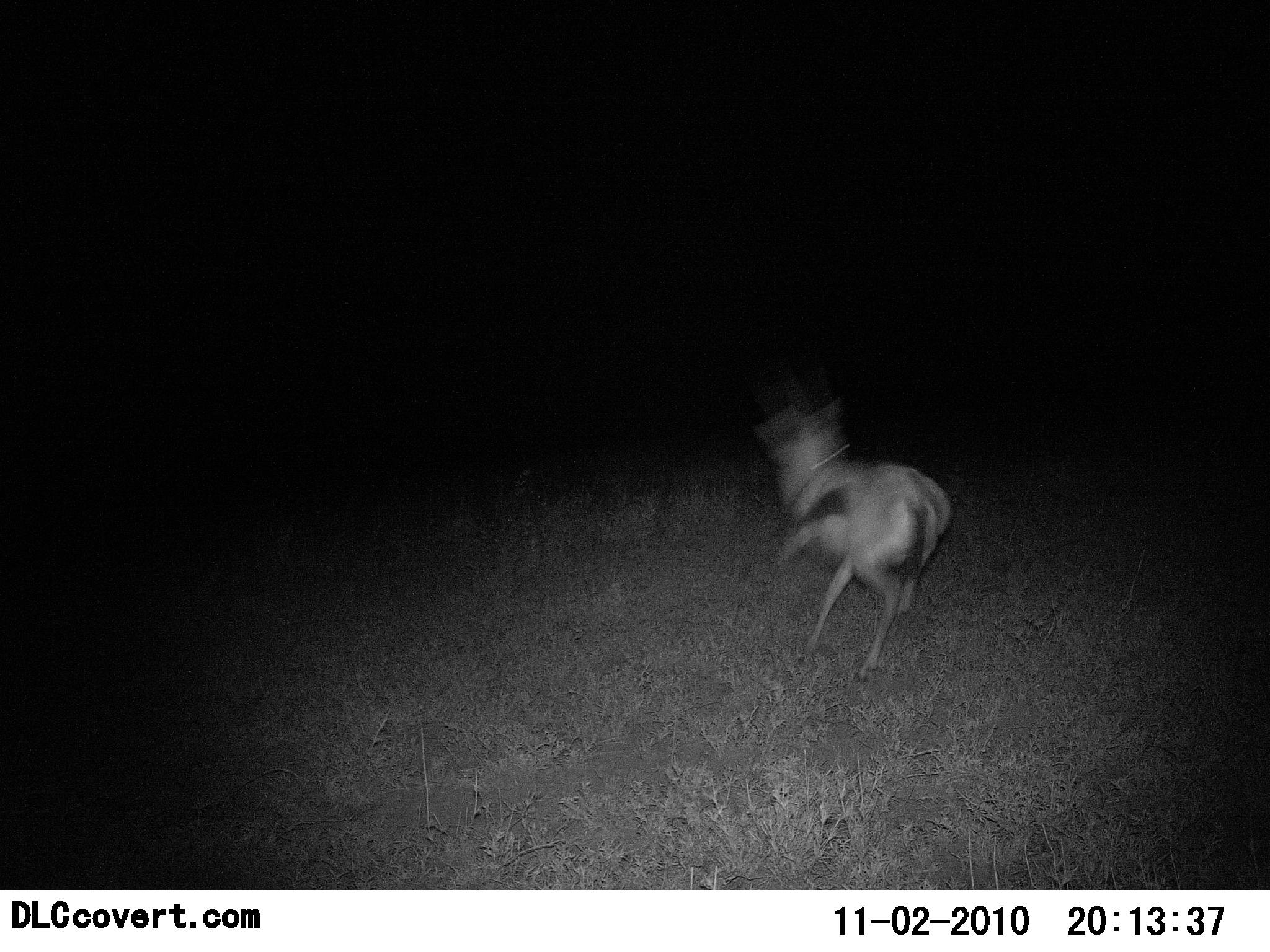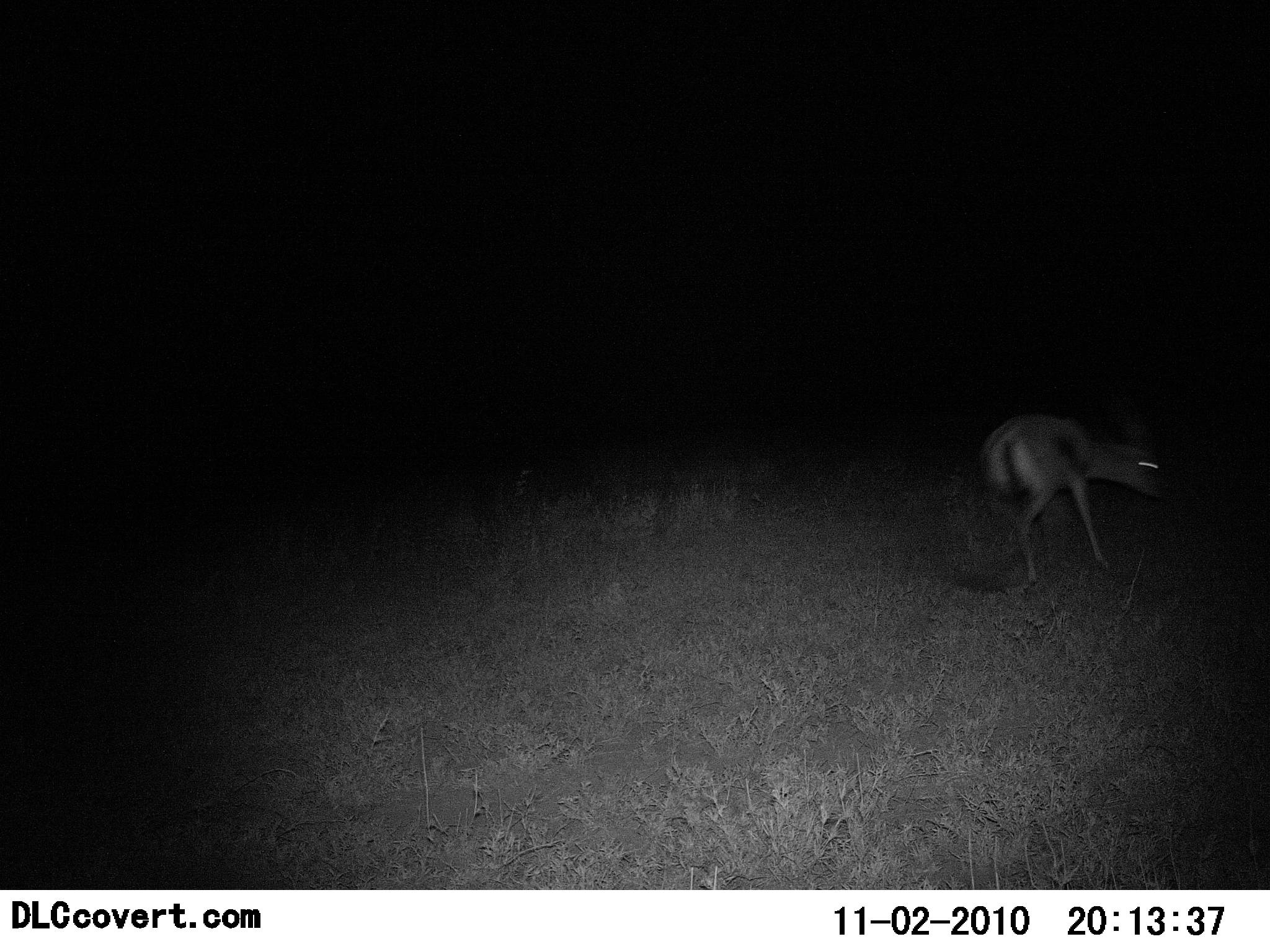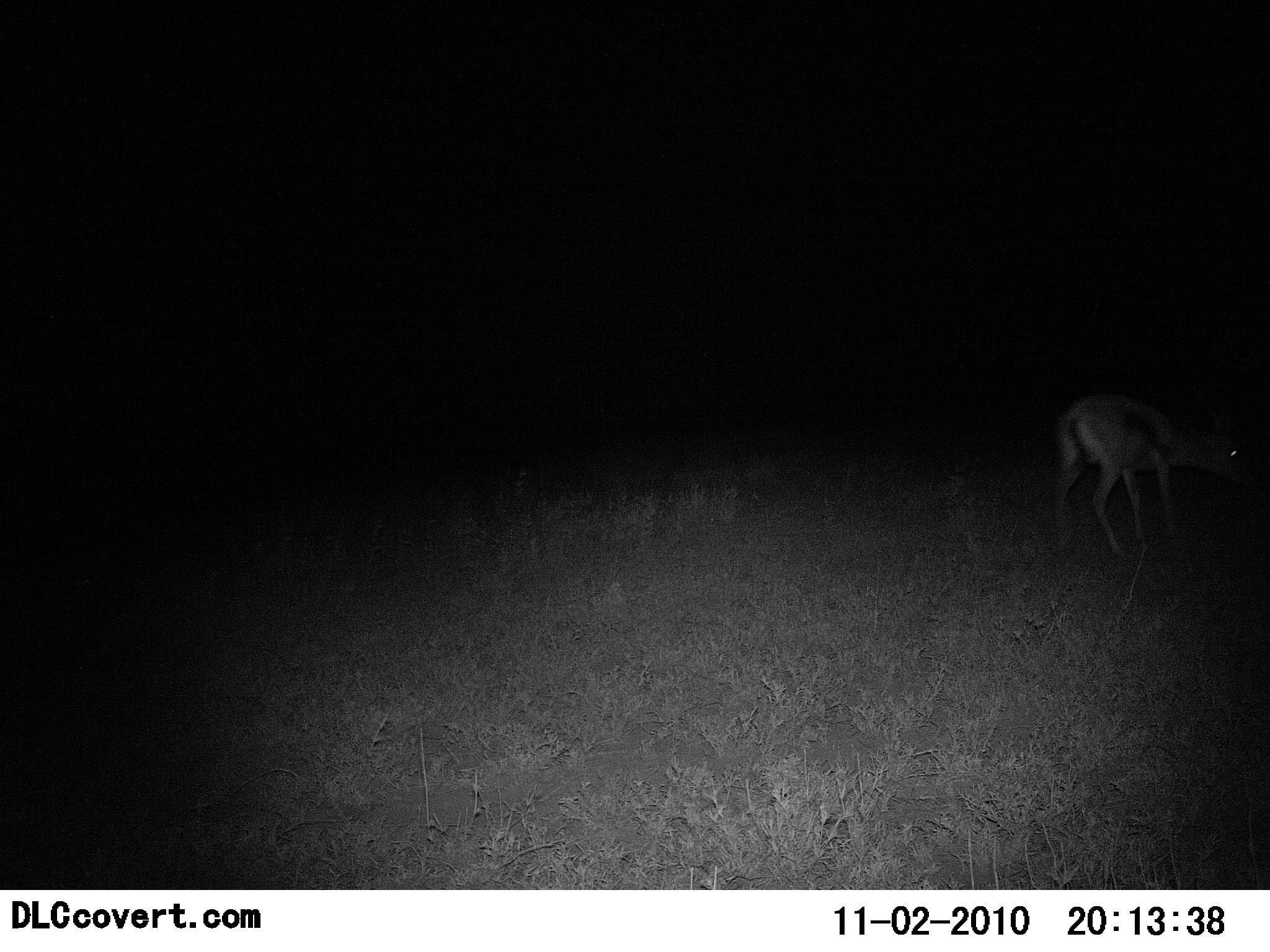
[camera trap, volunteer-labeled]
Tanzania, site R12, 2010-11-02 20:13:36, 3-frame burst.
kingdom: Animalia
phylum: Chordata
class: Mammalia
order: Artiodactyla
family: Bovidae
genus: Eudorcas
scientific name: Eudorcas thomsonii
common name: thomson's gazelle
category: gazellethomsons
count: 1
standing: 0%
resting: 0%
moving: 91%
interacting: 9%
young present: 0%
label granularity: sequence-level